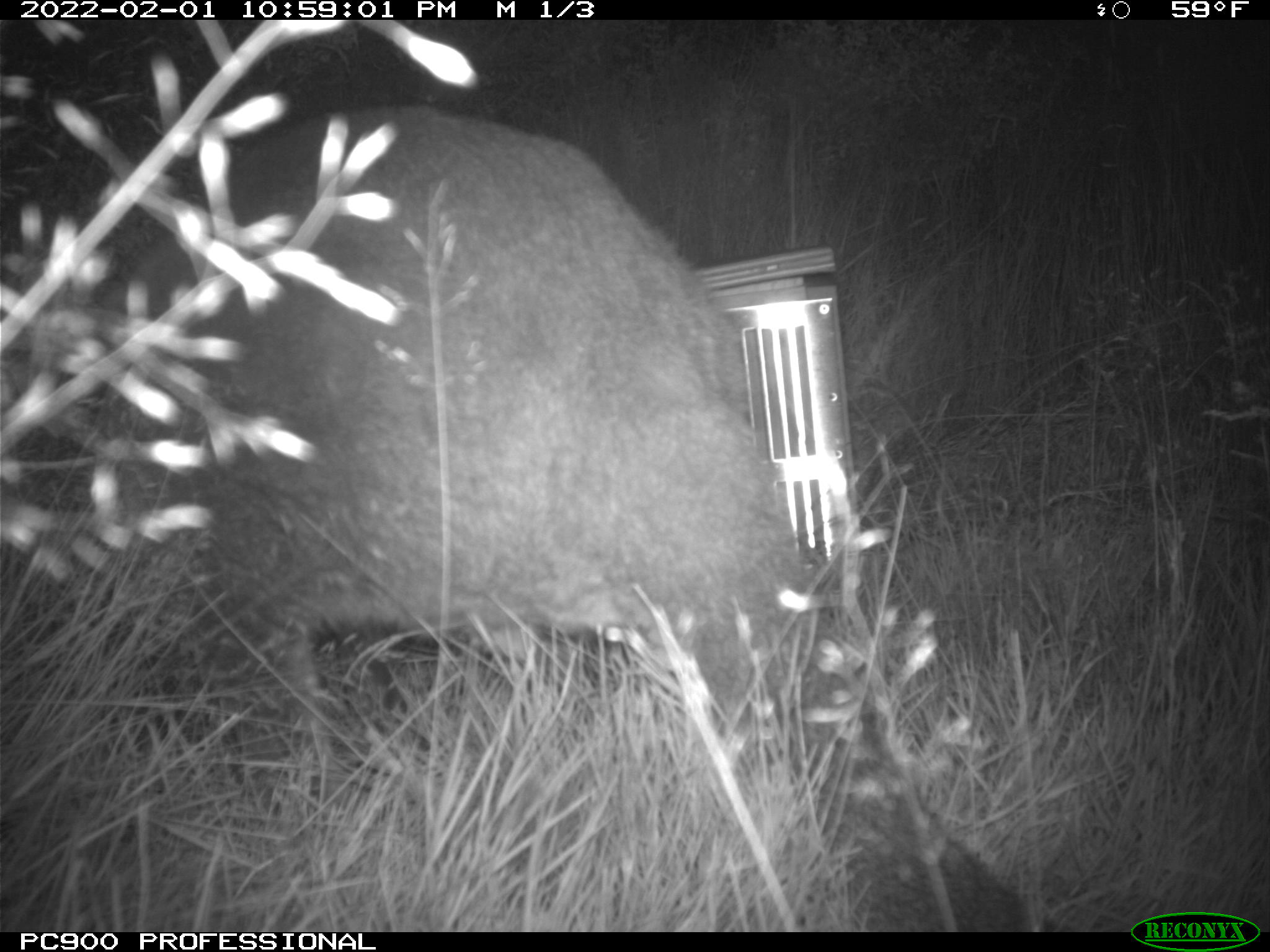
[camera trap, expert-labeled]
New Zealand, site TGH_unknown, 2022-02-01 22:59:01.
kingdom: Animalia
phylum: Chordata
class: Mammalia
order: Diprotodontia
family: Macropodidae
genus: Notamacropus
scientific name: Notamacropus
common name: wallaby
Wallaby (Notamacropus).